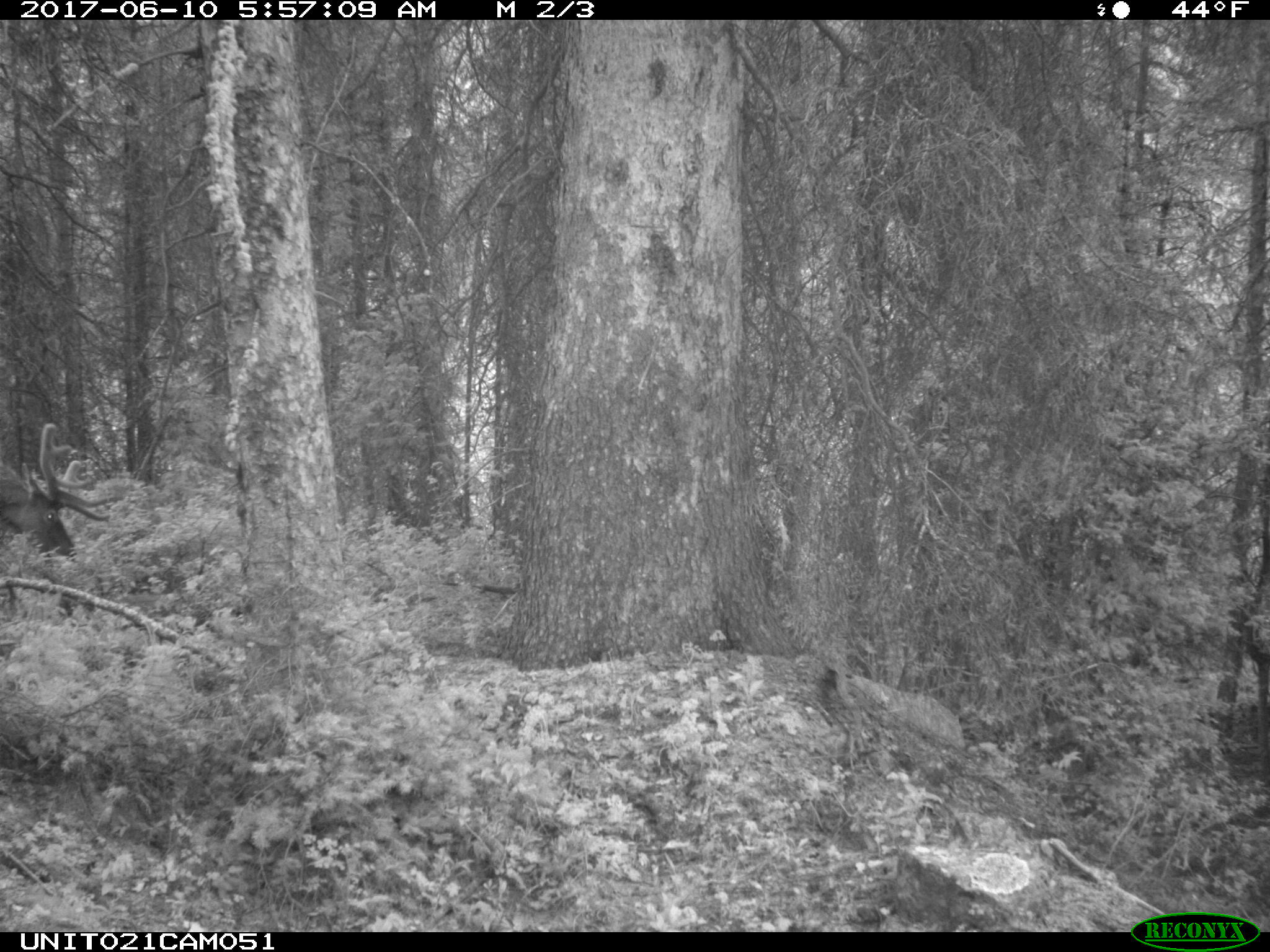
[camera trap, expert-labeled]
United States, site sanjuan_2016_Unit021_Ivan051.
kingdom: Animalia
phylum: Chordata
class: Mammalia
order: Artiodactyla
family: Cervidae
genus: Cervus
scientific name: Cervus elaphus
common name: red deer